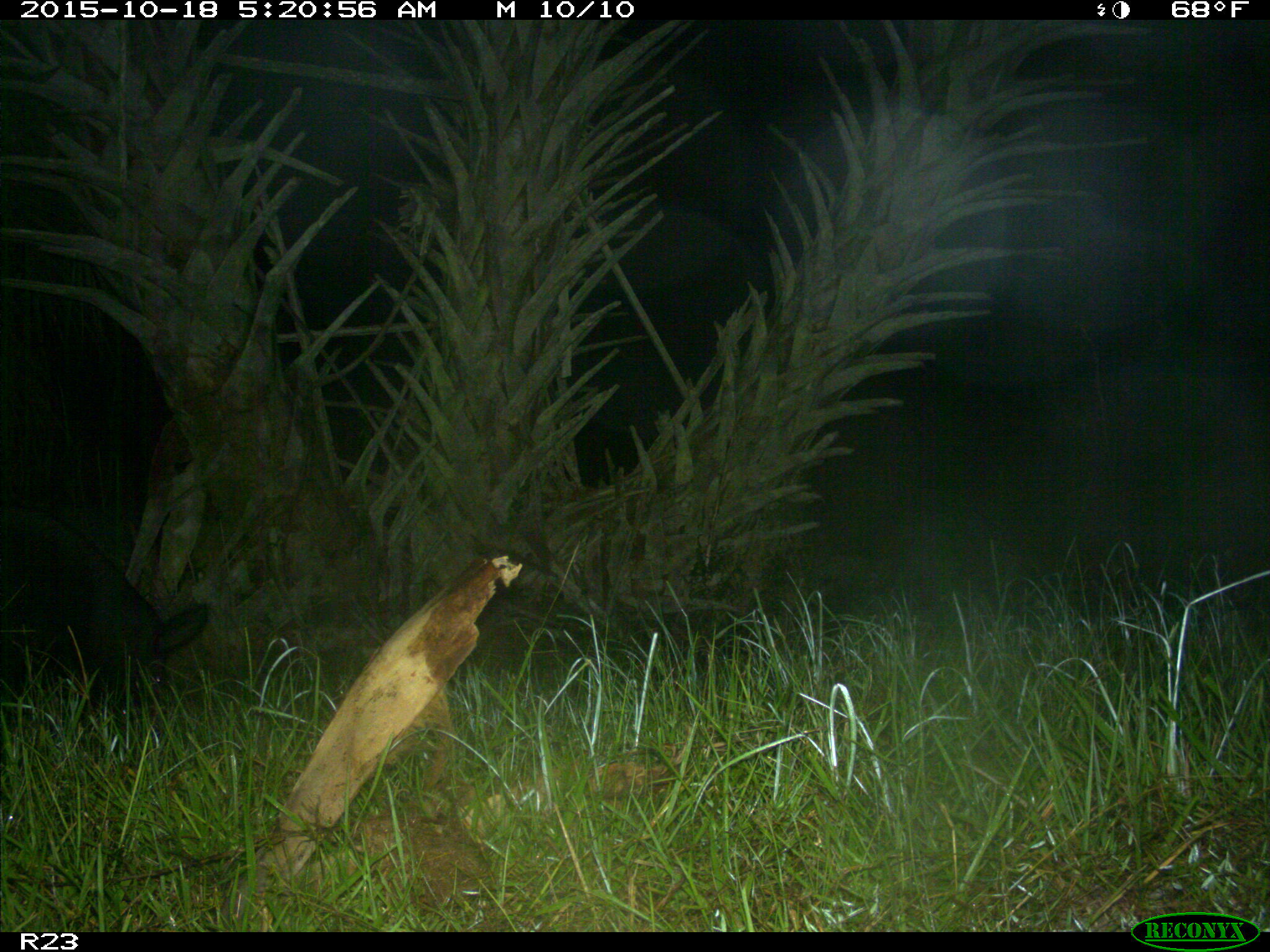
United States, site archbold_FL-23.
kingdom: Animalia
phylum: Chordata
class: Mammalia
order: Artiodactyla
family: Suidae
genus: Sus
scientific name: Sus scrofa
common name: wild boar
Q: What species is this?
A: Sus scrofa (wild boar).